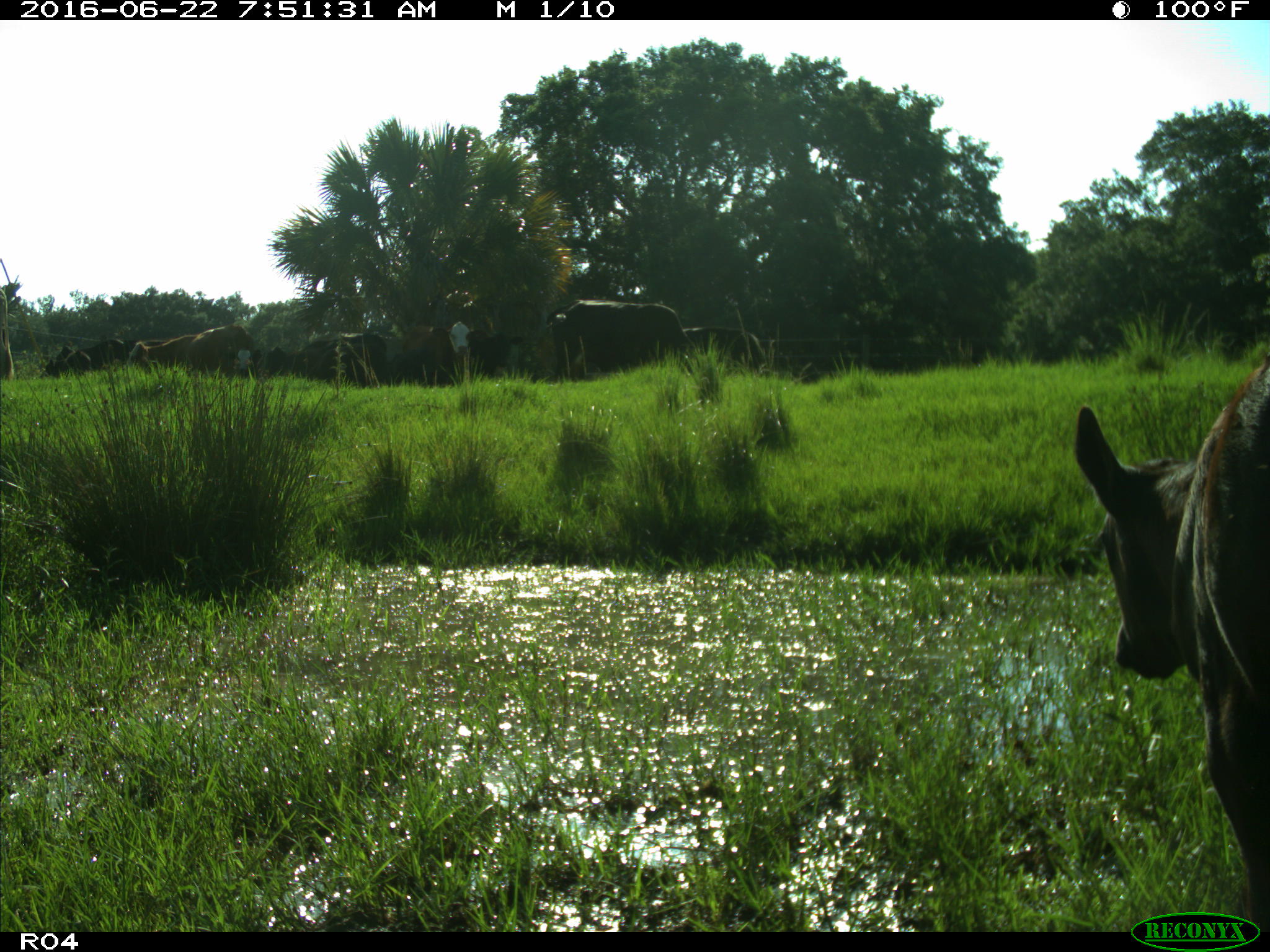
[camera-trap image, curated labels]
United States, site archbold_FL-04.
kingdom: Animalia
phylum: Chordata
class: Mammalia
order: Artiodactyla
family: Bovidae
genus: Bos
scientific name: Bos taurus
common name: domestic cow